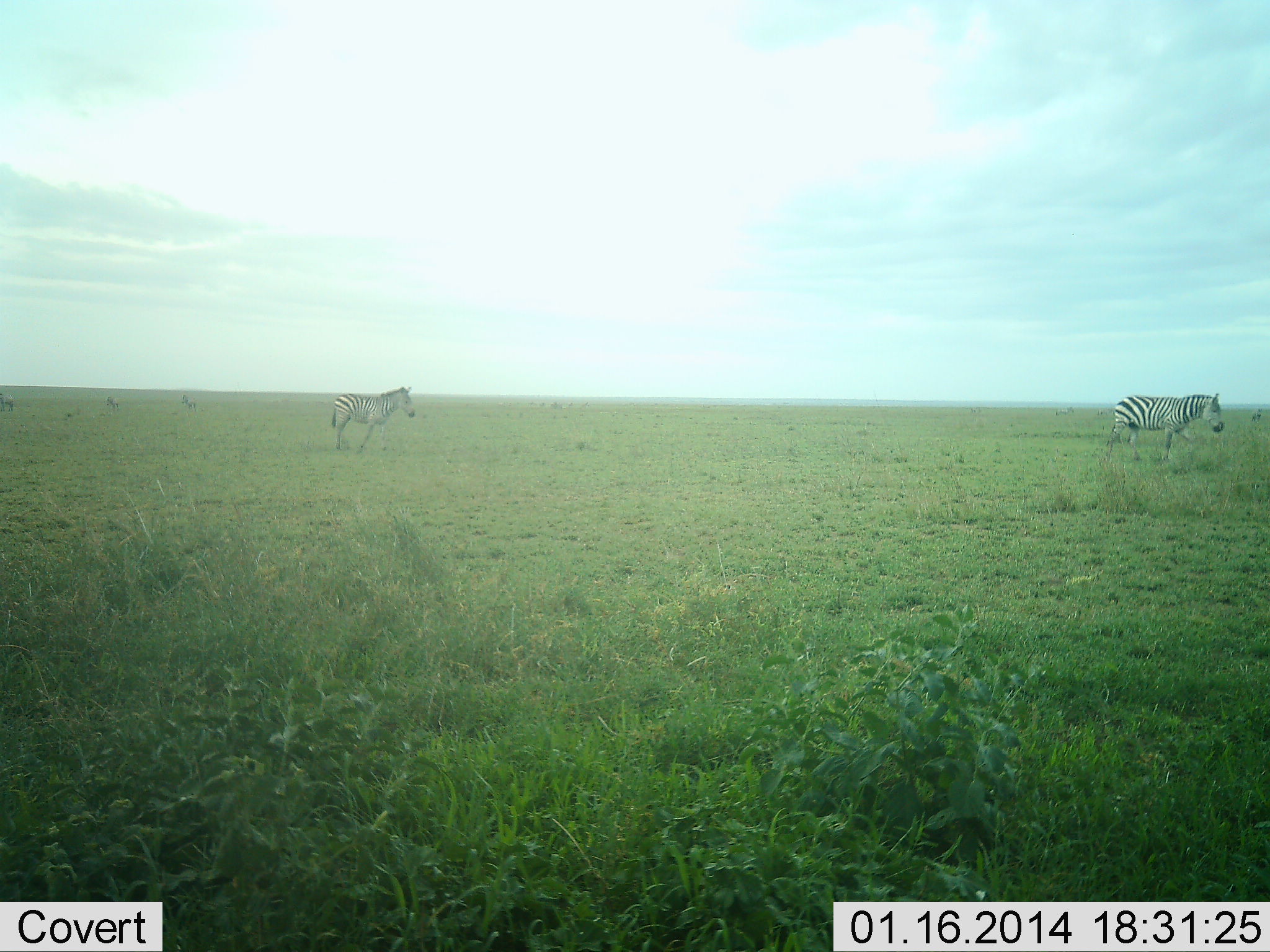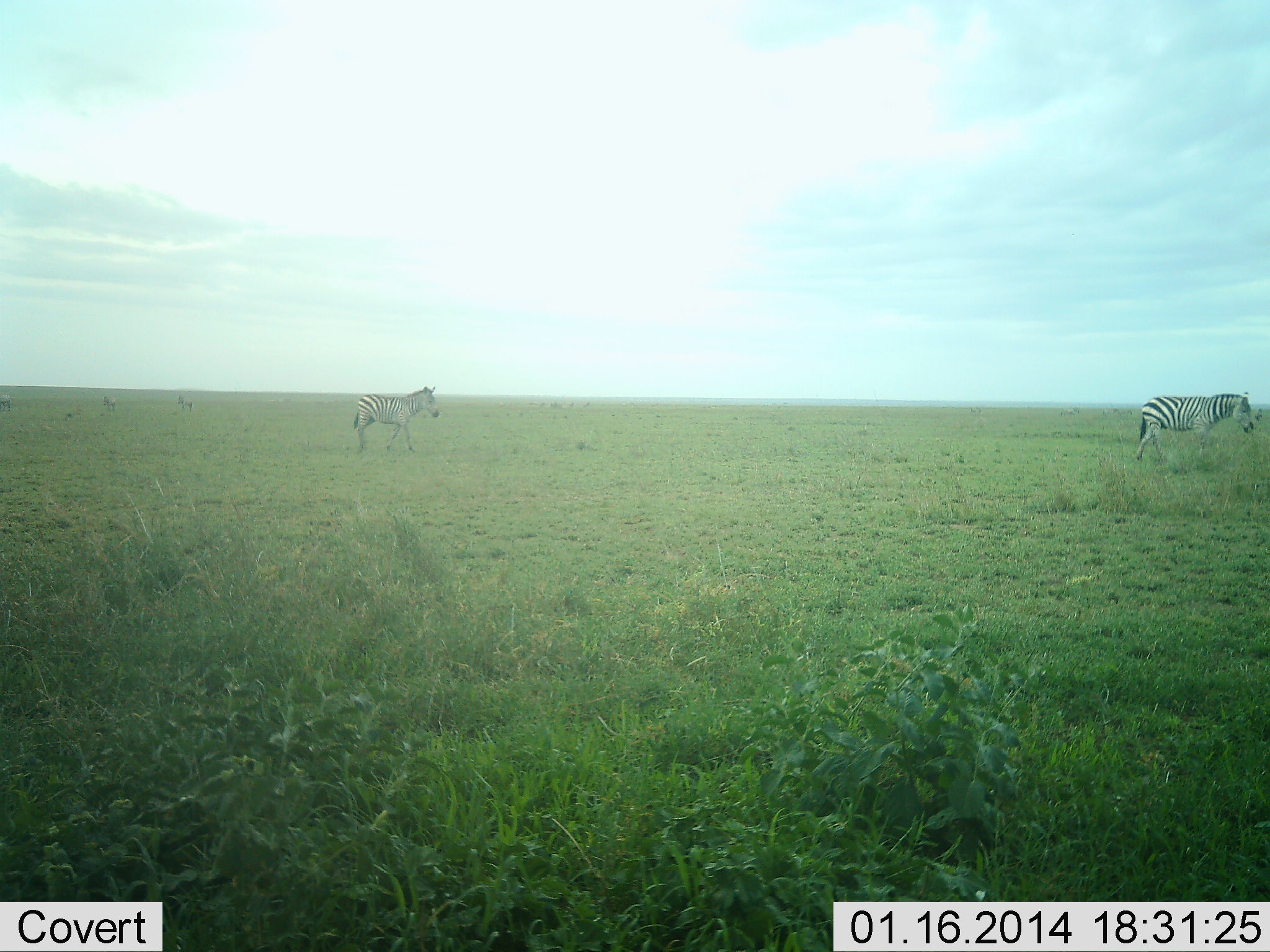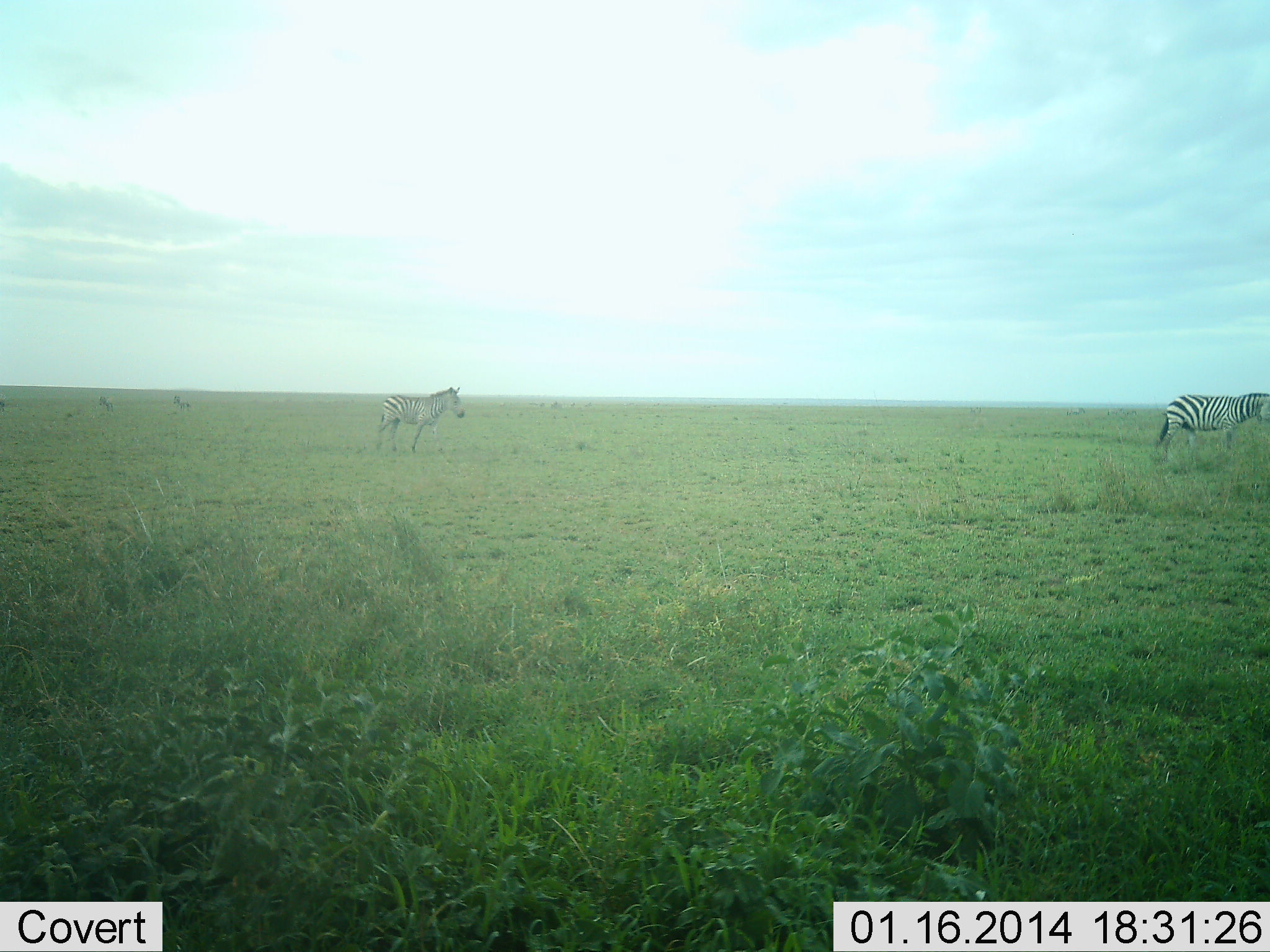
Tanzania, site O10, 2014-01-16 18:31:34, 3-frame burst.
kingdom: Animalia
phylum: Chordata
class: Mammalia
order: Perissodactyla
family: Equidae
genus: Equus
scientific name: Equus quagga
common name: plains zebra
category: zebra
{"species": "zebra (plains zebra) (Equus quagga)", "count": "2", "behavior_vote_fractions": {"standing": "10%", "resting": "0%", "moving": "90%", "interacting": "0%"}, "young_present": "10%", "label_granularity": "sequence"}